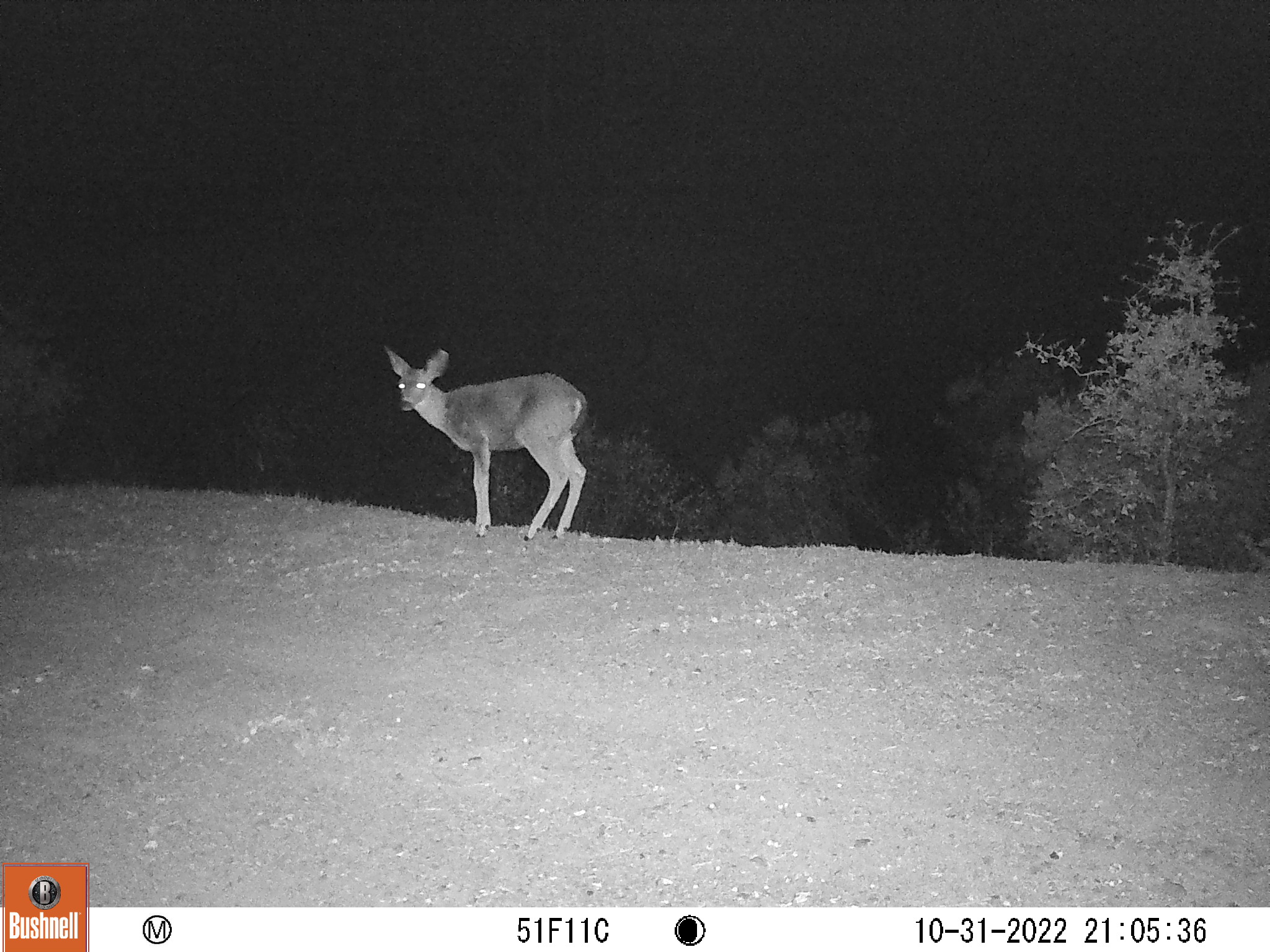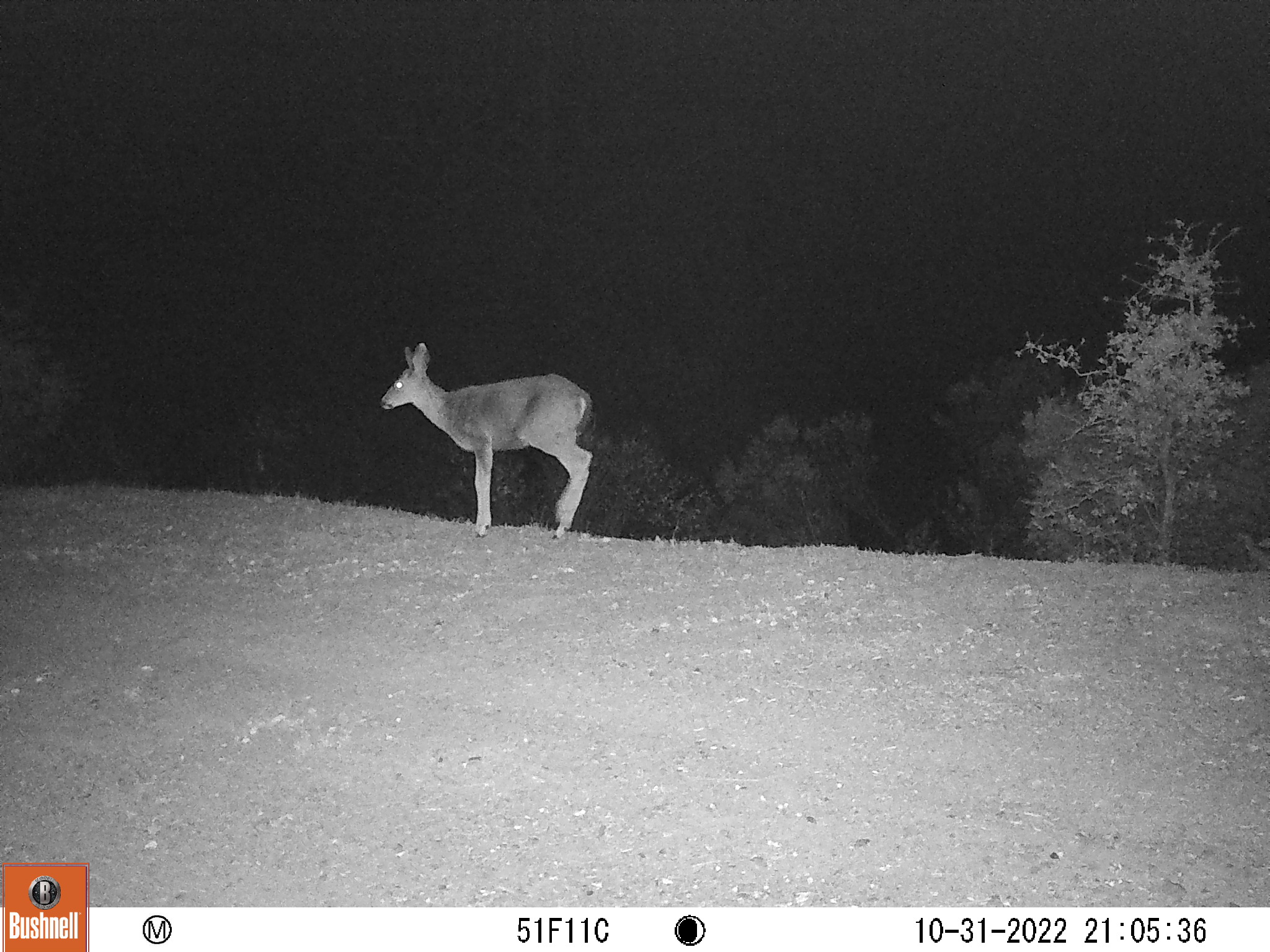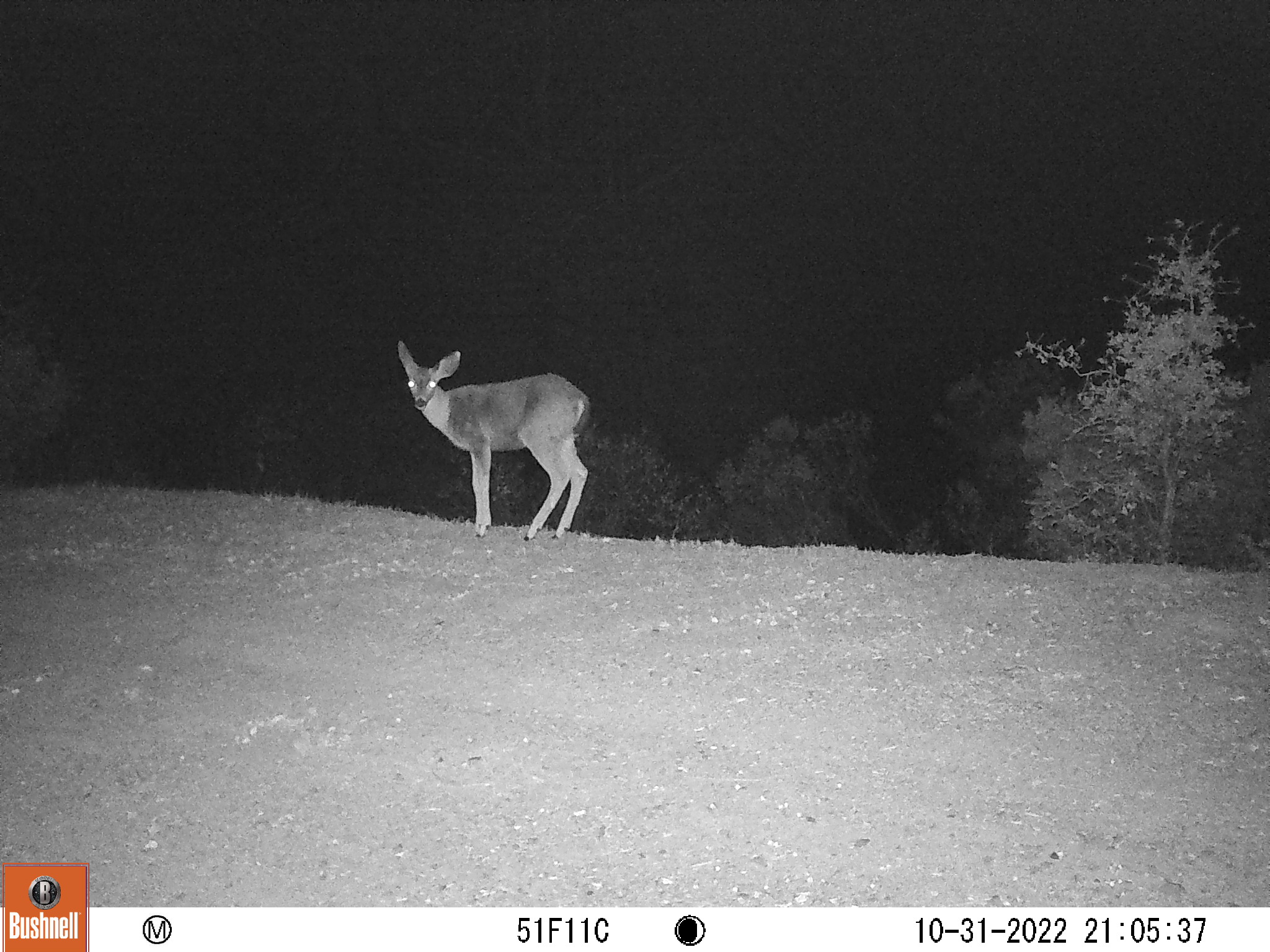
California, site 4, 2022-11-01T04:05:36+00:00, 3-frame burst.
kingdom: Animalia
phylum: Chordata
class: Mammalia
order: Artiodactyla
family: Cervidae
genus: Odocoileus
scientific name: Odocoileus hemionus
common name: mule deer